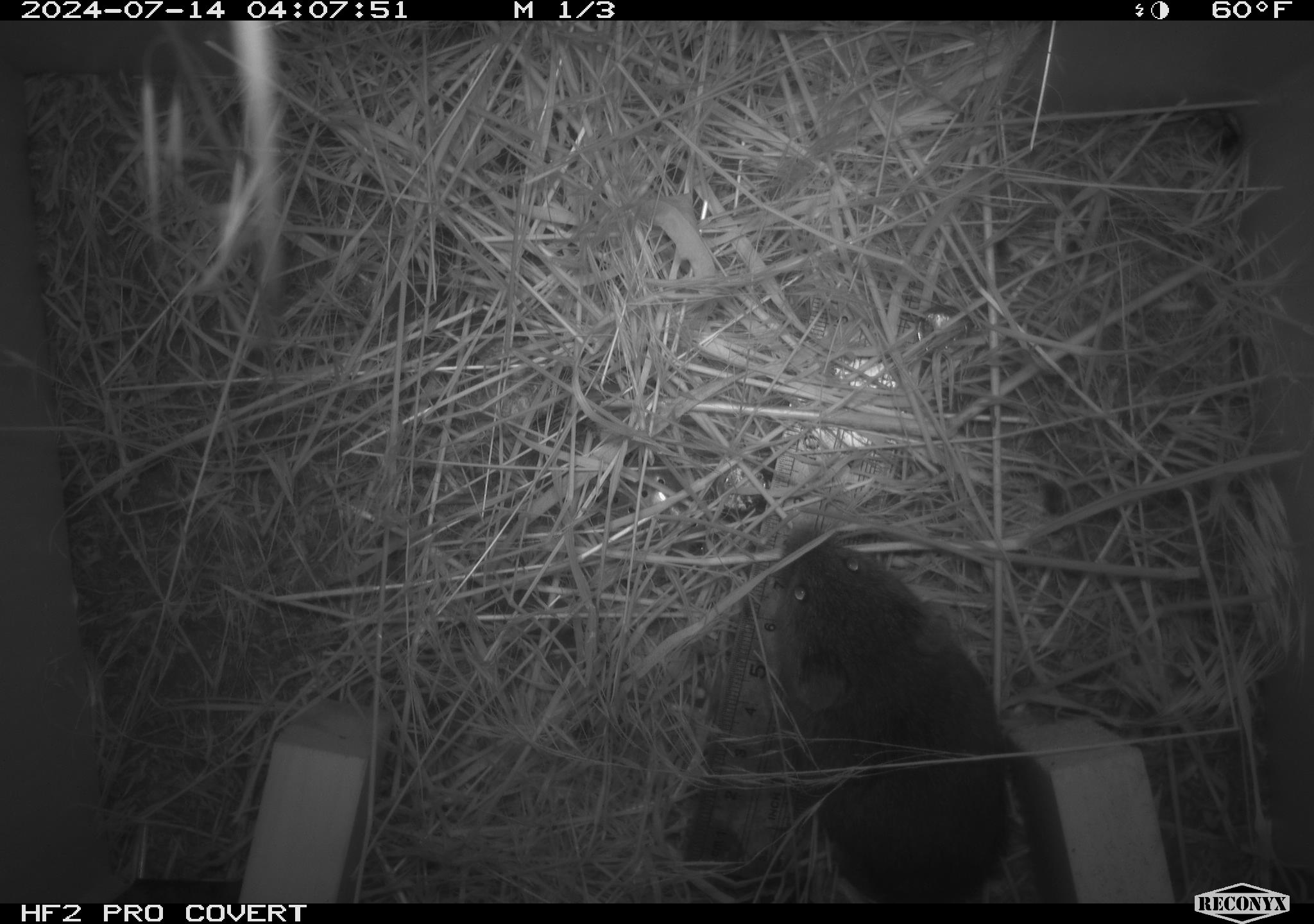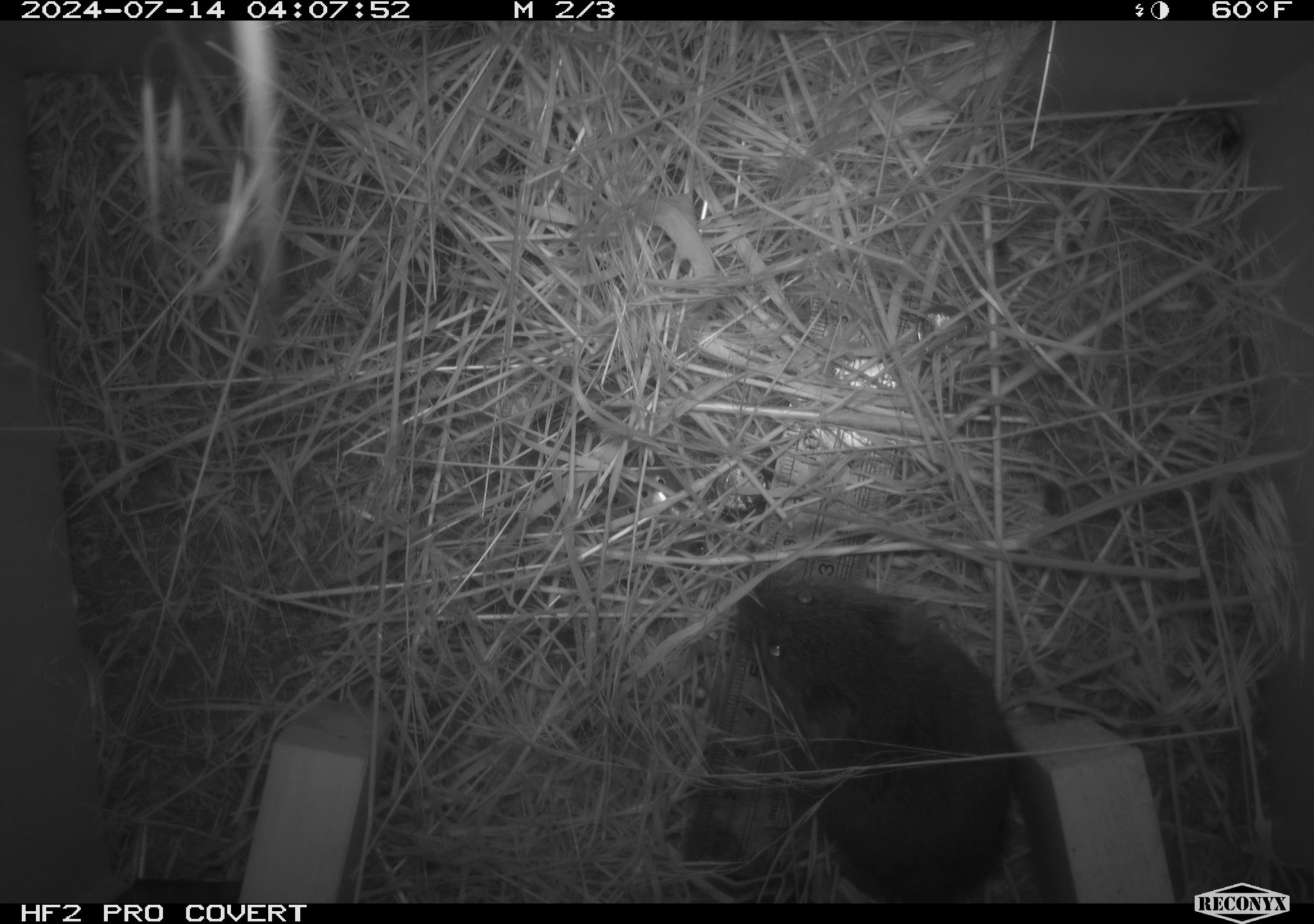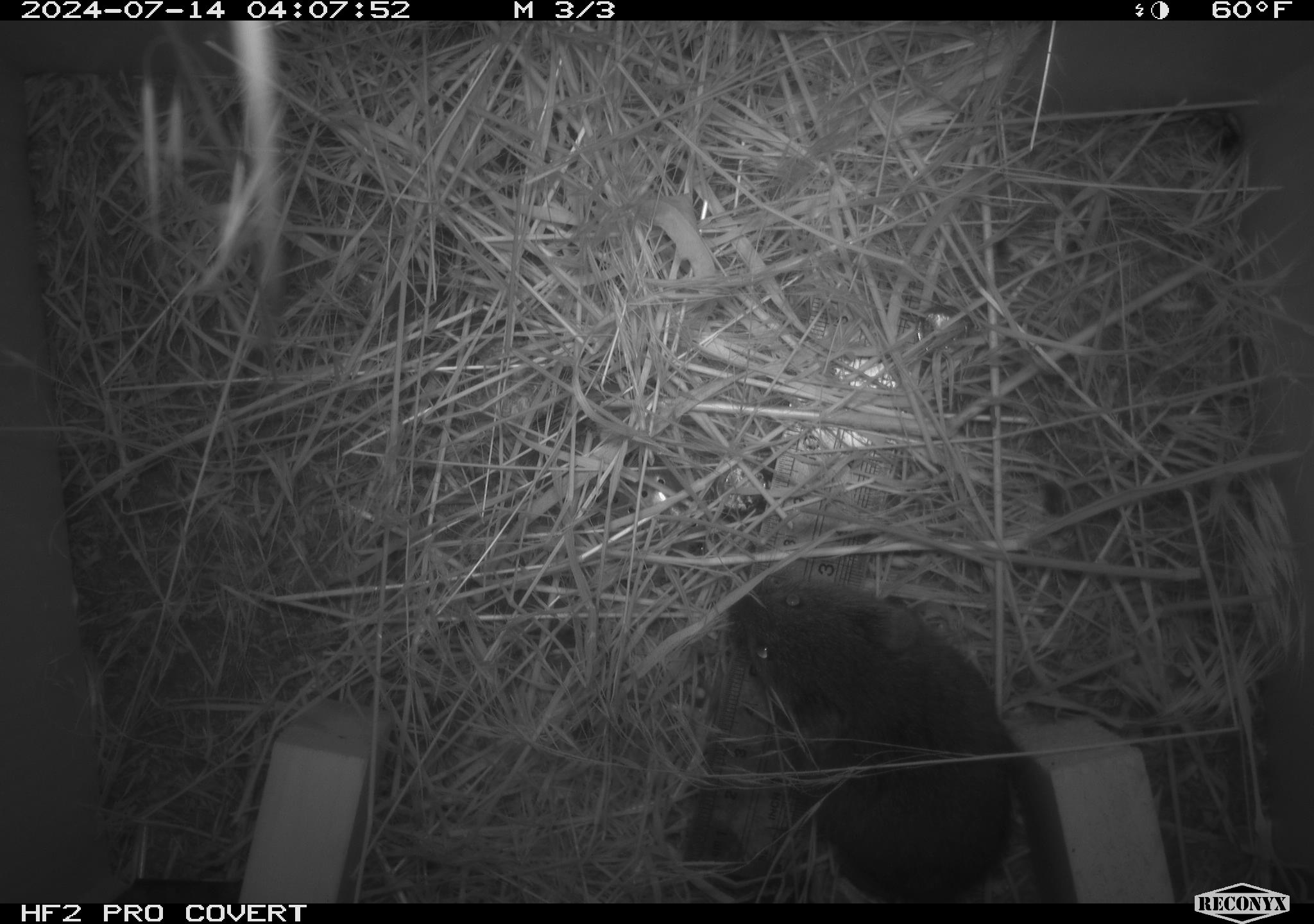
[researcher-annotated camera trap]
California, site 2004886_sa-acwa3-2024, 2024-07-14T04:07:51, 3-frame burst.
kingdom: Animalia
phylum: Chordata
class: Mammalia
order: Rodentia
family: Cricetidae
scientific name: Arvicolinae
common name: voles, lemmings, and muskrats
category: arvicolinae subfamily